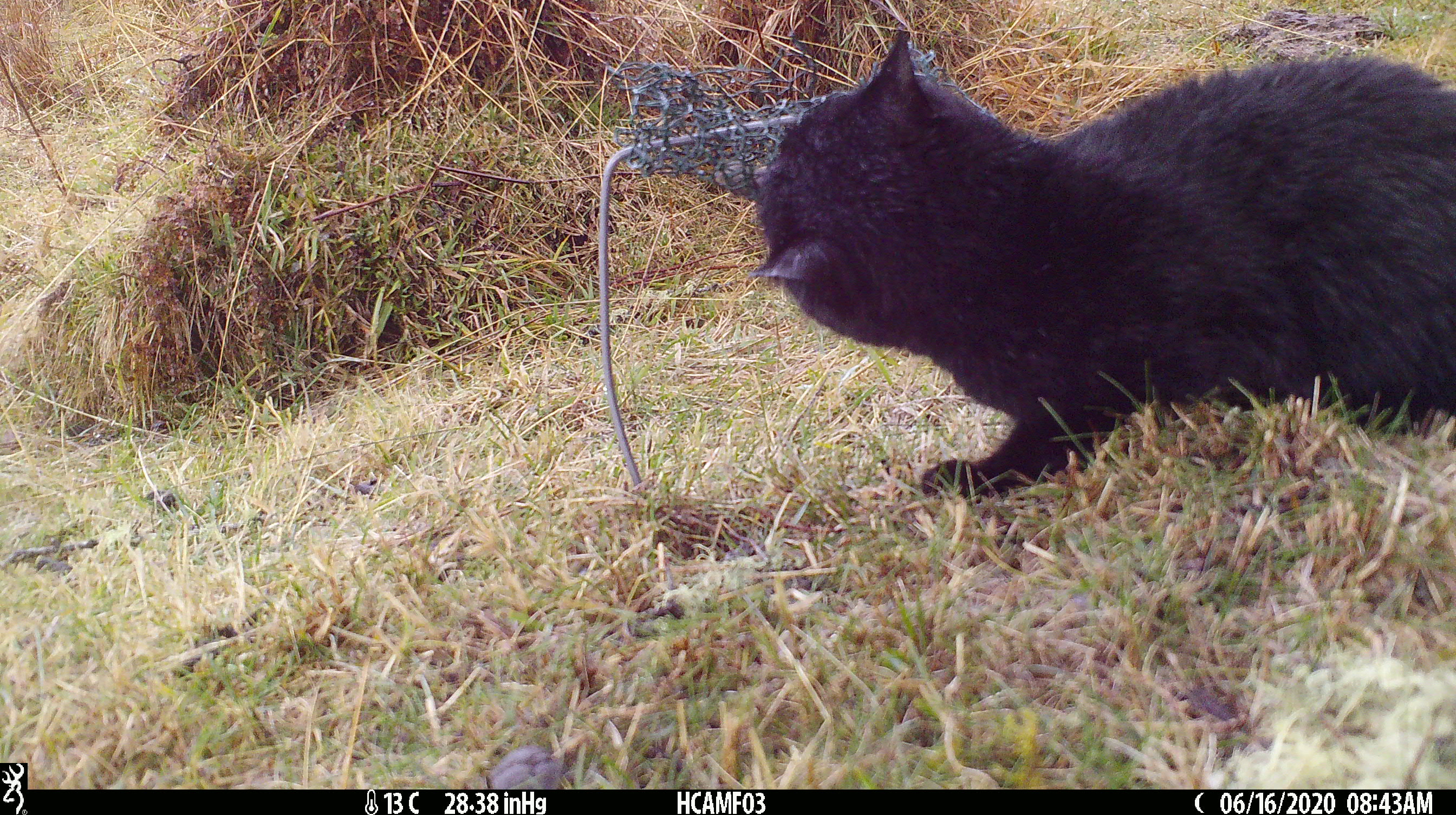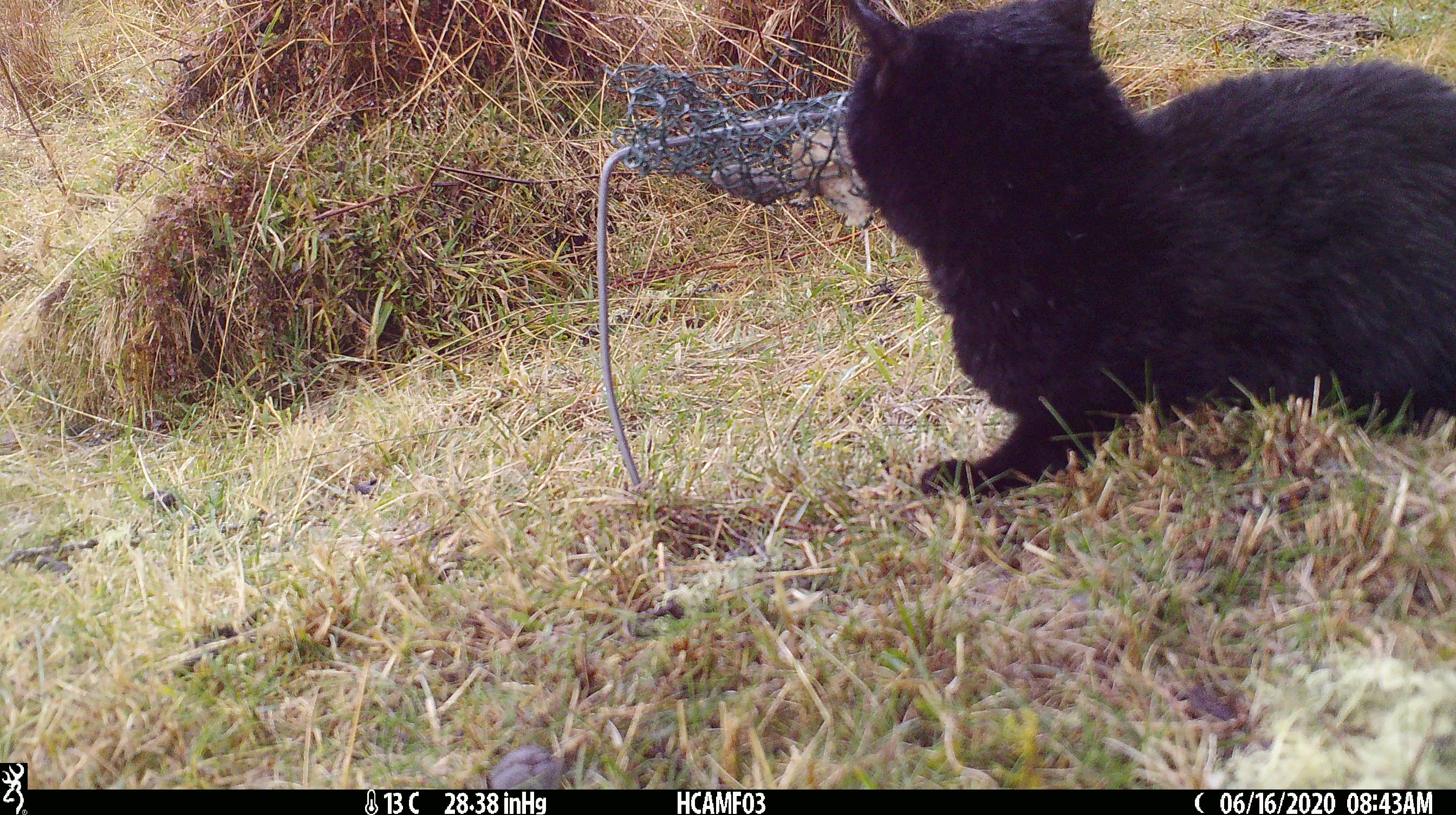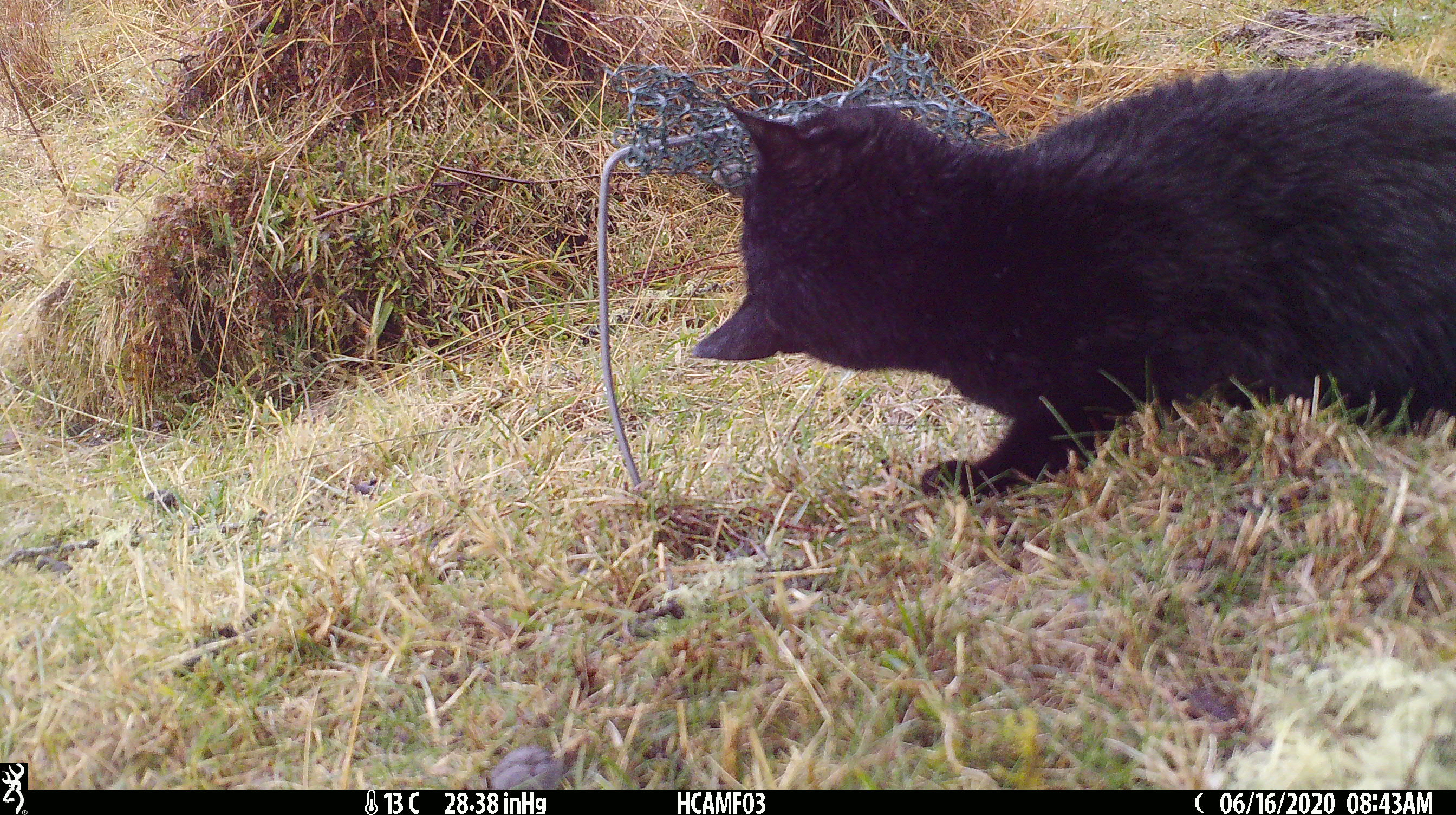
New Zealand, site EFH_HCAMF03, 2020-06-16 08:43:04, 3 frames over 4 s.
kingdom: Animalia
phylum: Chordata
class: Mammalia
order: Carnivora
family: Felidae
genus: Felis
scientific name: Felis catus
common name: domestic cat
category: cat